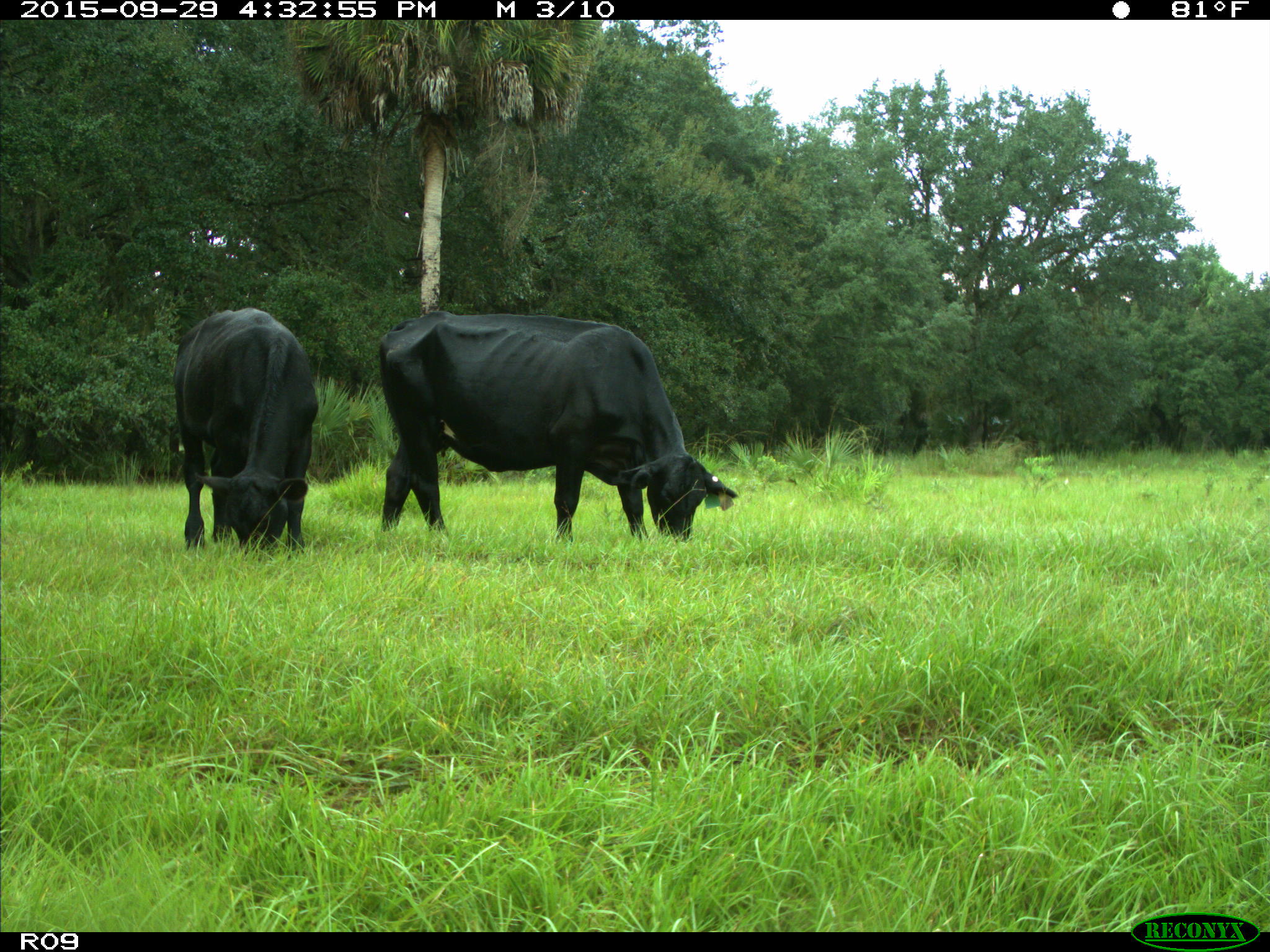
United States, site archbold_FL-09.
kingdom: Animalia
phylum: Chordata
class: Mammalia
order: Artiodactyla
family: Bovidae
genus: Bos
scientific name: Bos taurus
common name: domestic cow